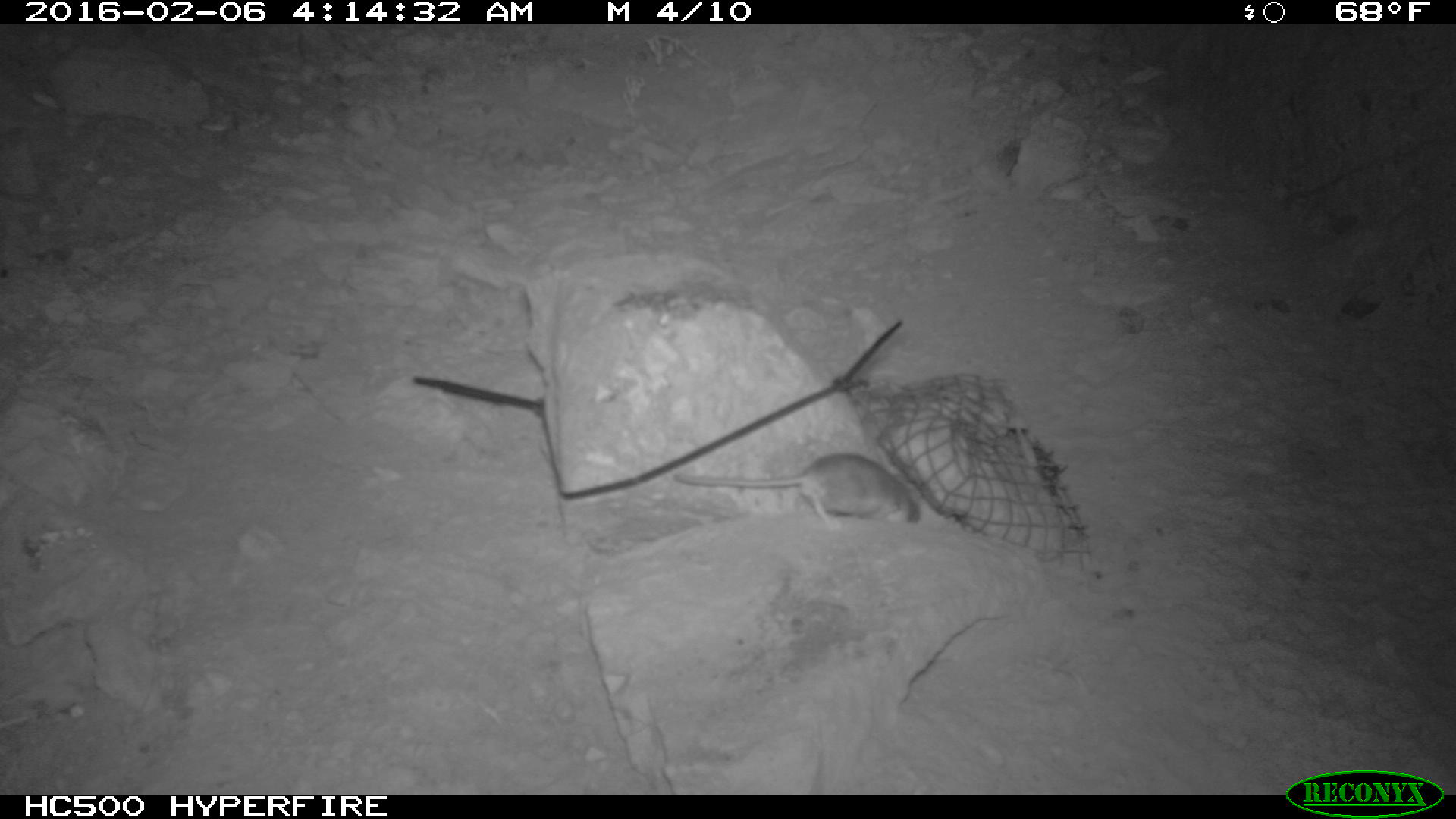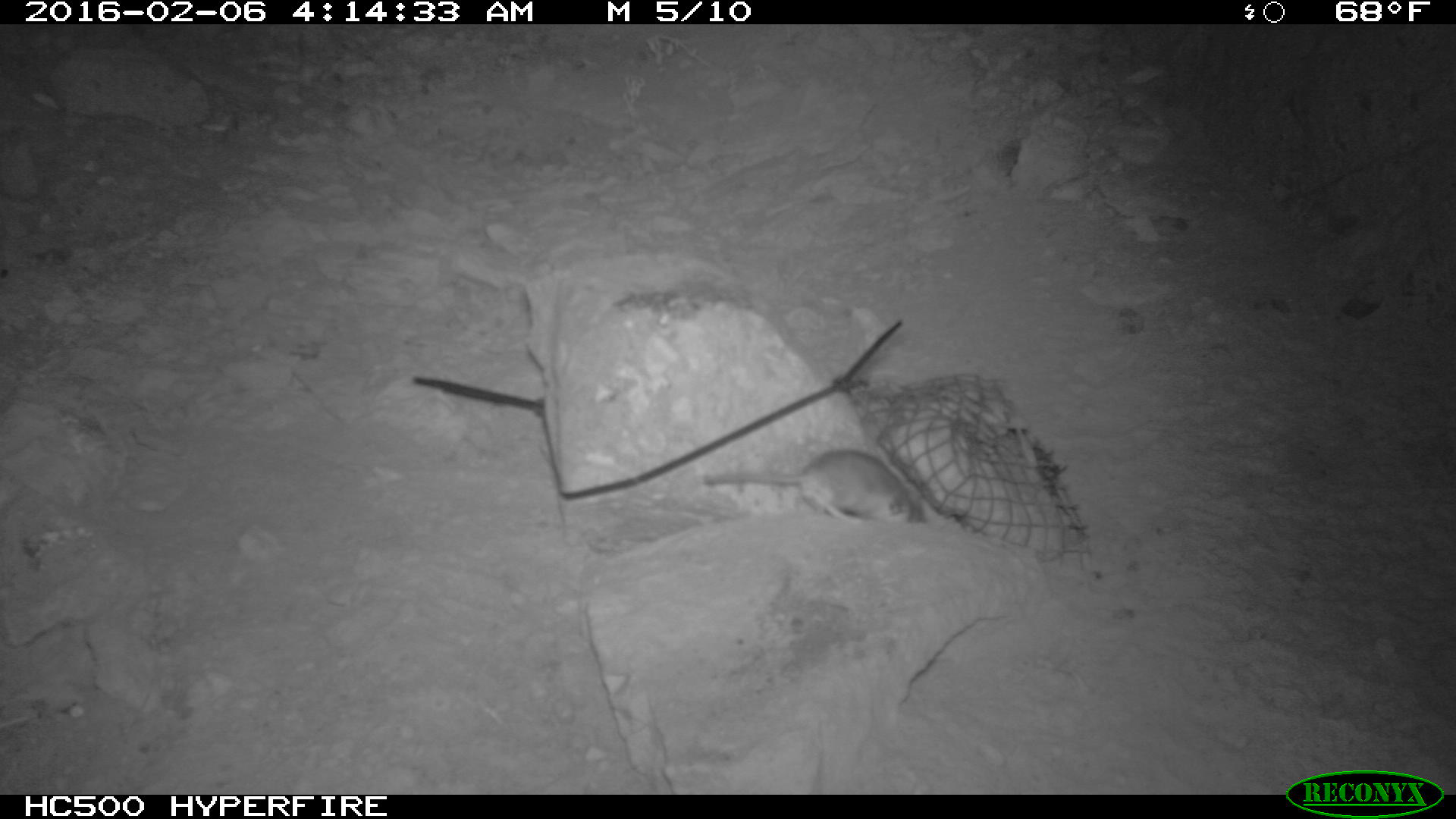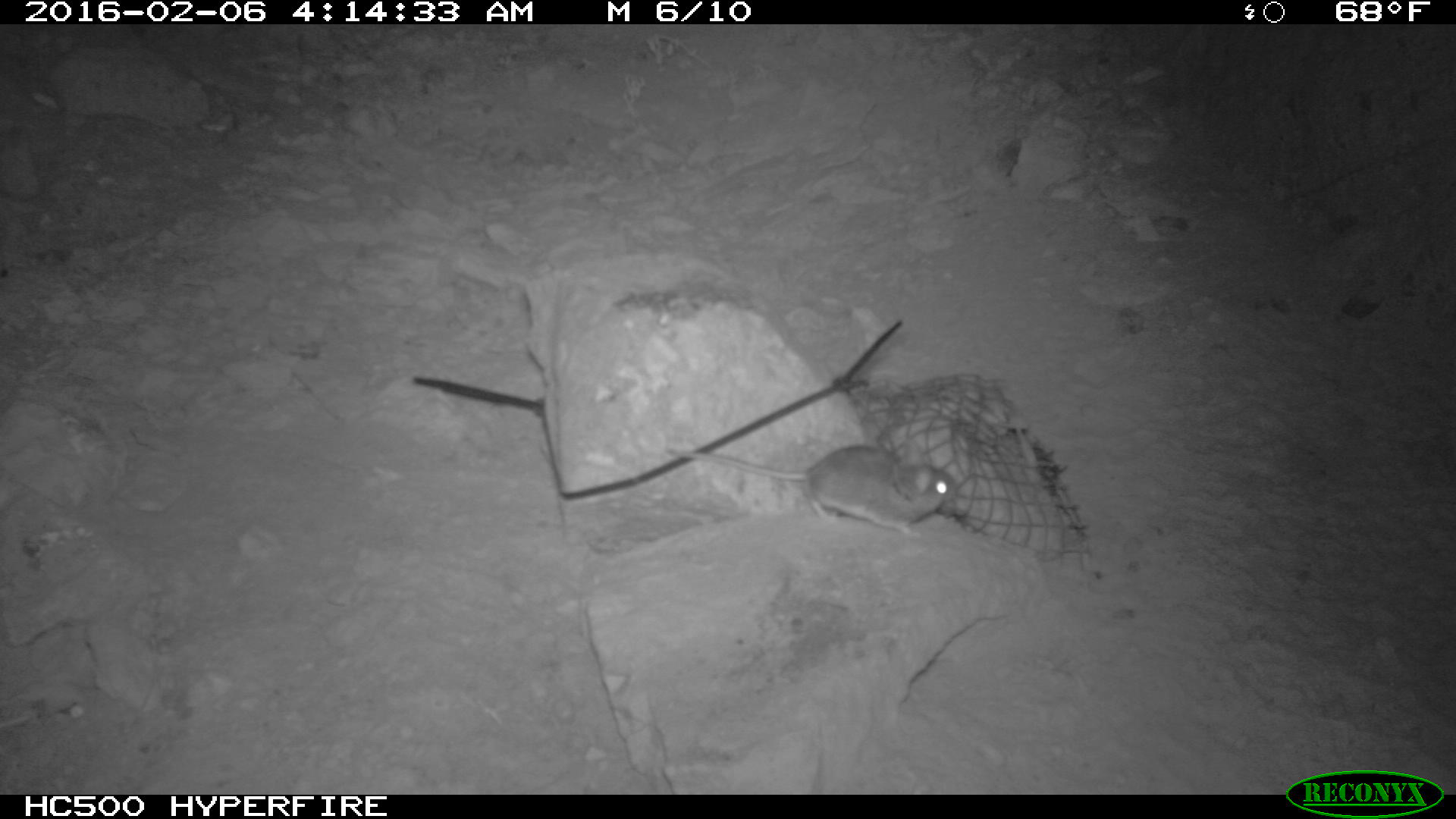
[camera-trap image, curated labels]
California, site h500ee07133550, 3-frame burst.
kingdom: Animalia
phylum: Chordata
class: Mammalia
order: Rodentia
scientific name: Rodentia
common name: rodent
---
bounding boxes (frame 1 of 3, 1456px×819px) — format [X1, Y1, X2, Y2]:
rodent: [673, 450, 918, 527]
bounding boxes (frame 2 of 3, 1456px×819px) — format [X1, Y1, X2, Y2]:
rodent: [701, 449, 927, 526]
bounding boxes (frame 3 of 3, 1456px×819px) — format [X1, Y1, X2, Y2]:
rodent: [674, 446, 959, 538]